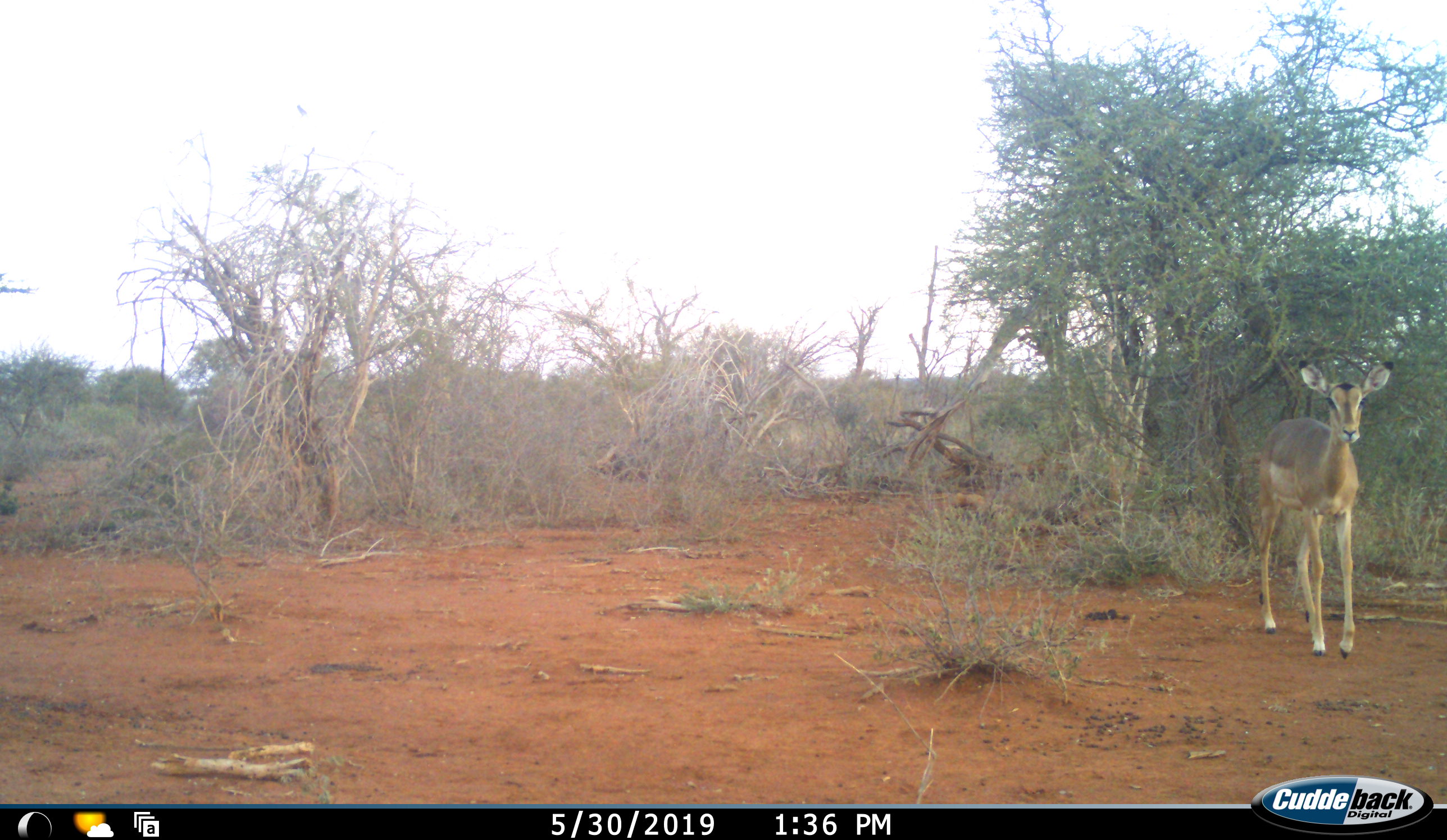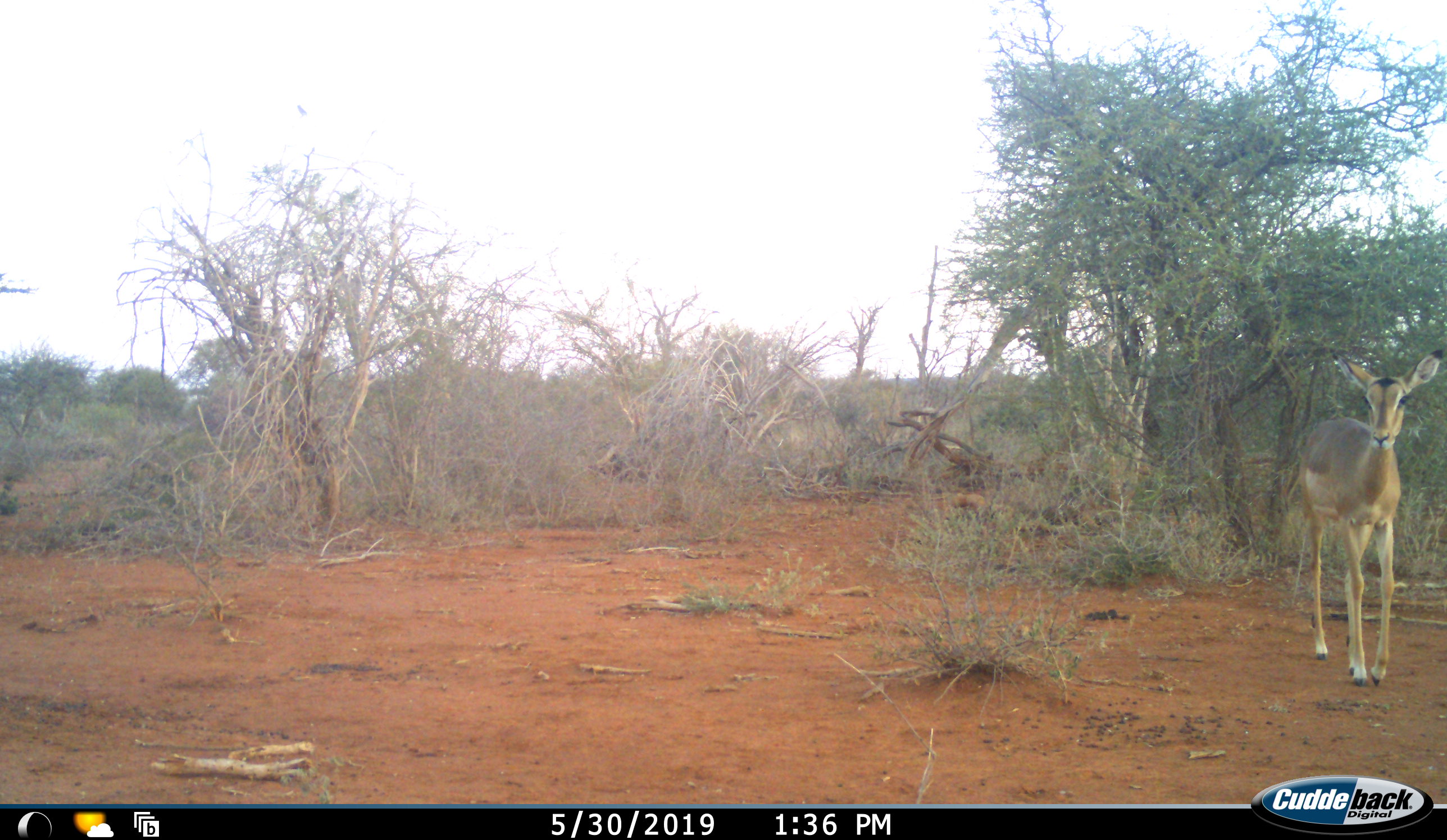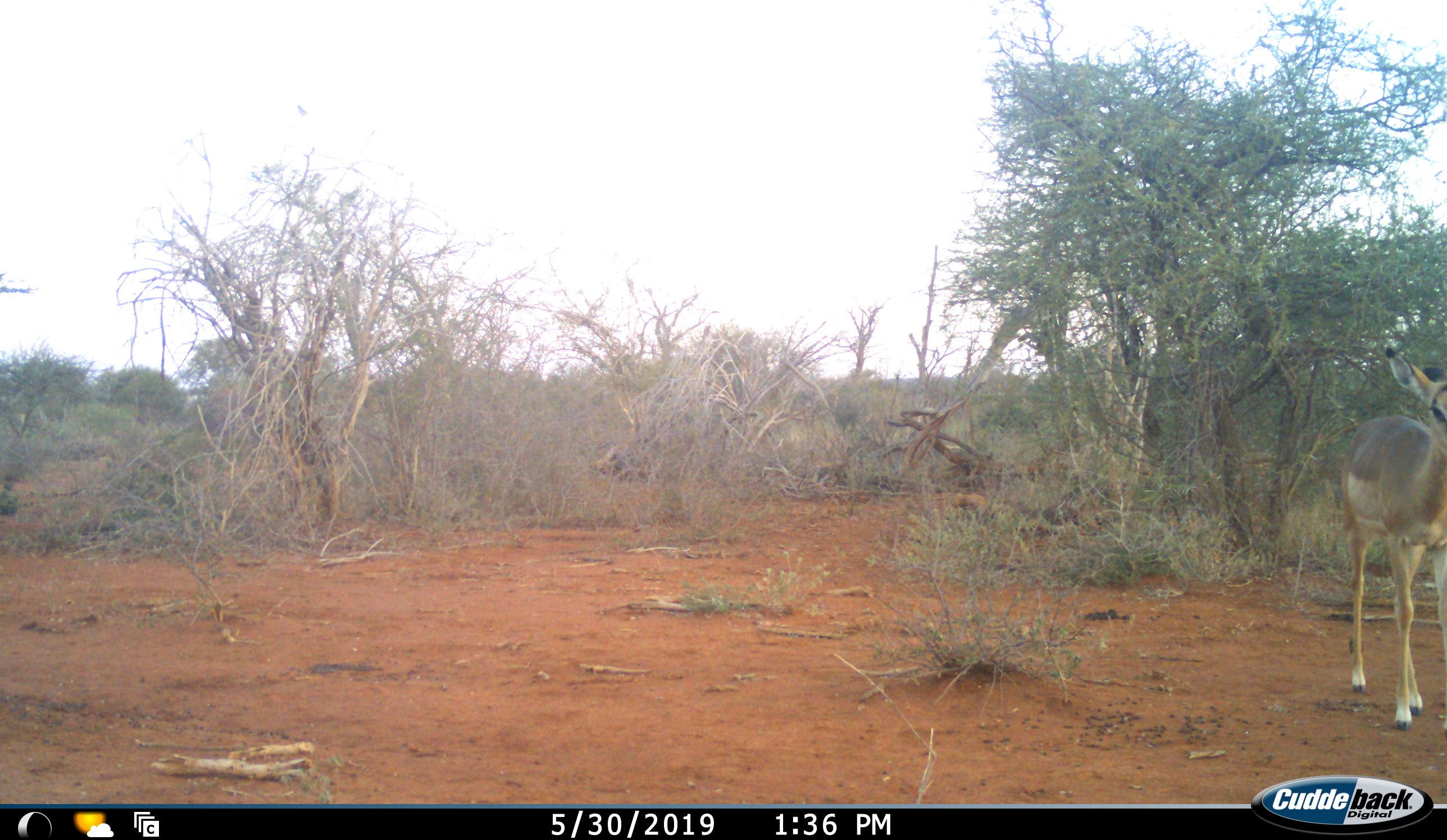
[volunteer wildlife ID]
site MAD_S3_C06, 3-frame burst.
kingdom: Animalia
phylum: Chordata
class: Mammalia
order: Artiodactyla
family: Bovidae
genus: Aepyceros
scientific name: Aepyceros melampus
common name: impala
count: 1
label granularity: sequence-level